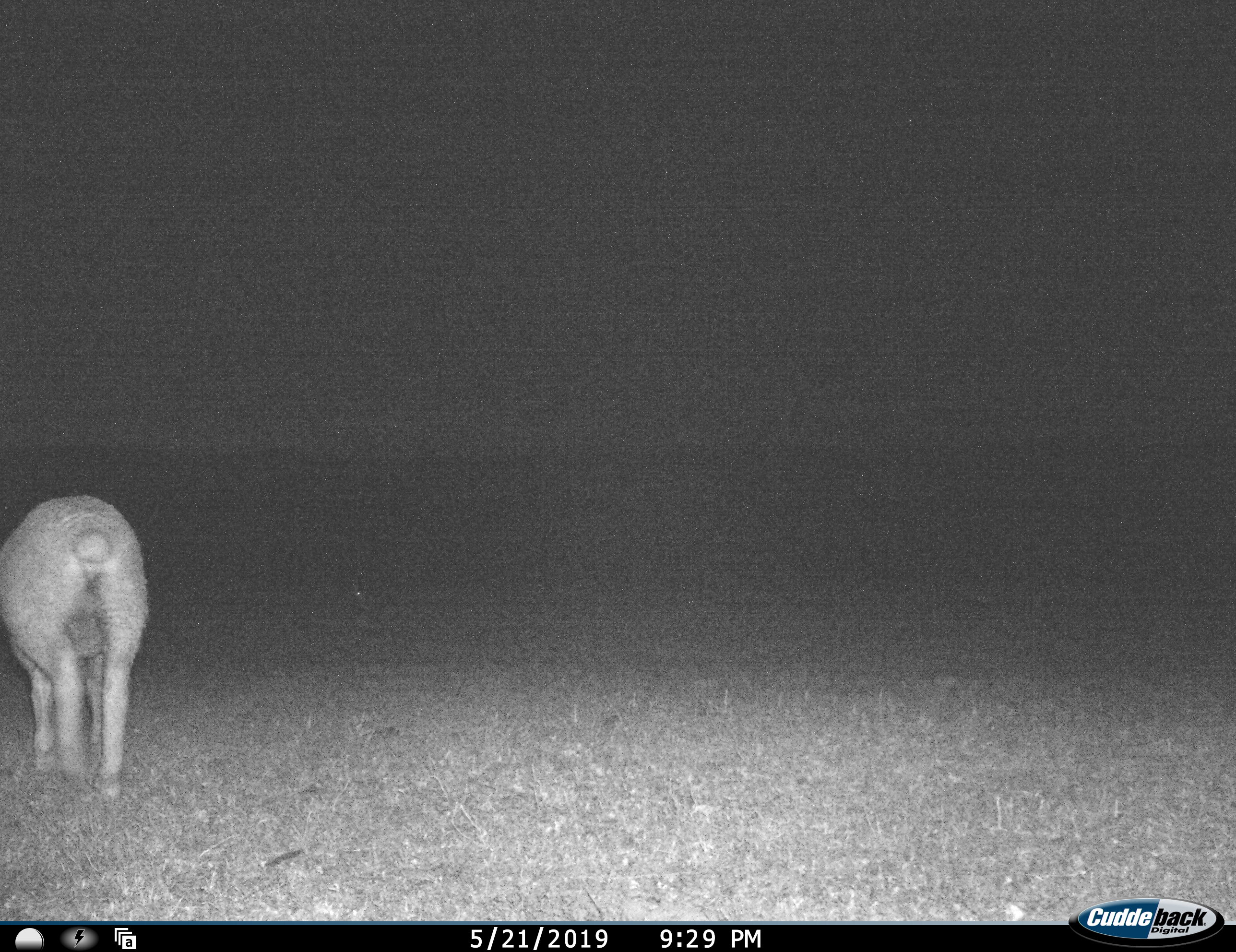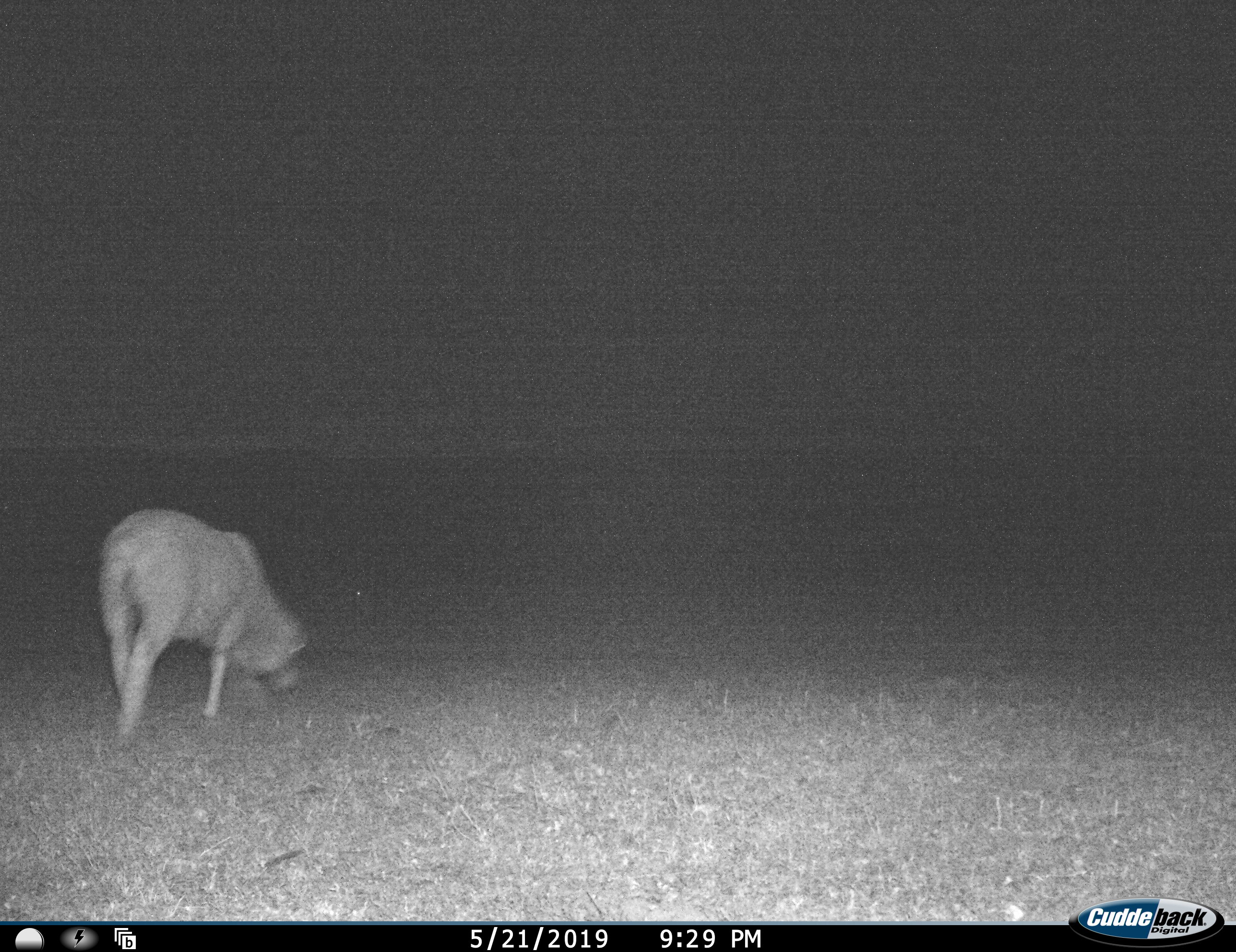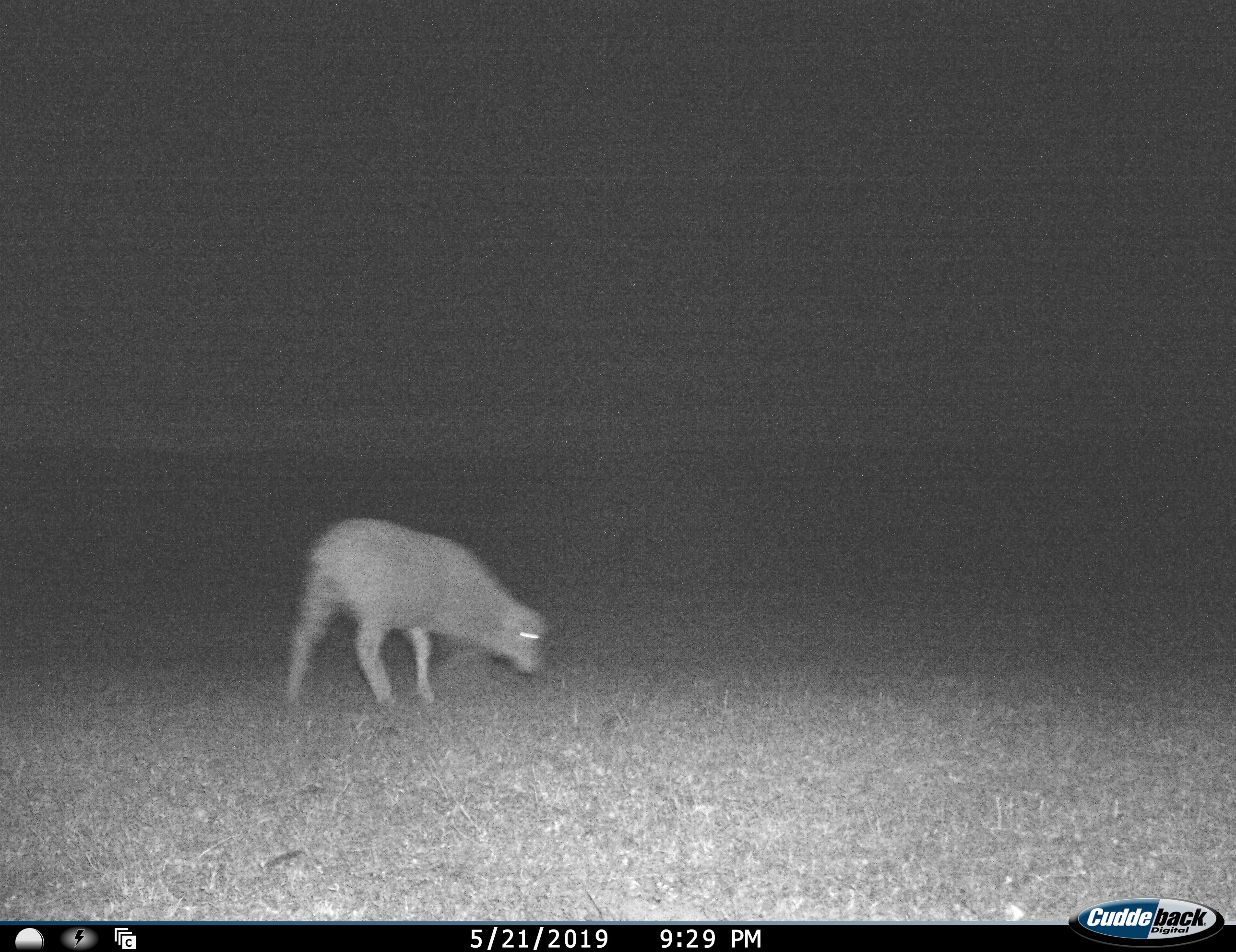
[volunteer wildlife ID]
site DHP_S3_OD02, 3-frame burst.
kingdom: Animalia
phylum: Chordata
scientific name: Vertebrata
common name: domestic animal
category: domesticanimal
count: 1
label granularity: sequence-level